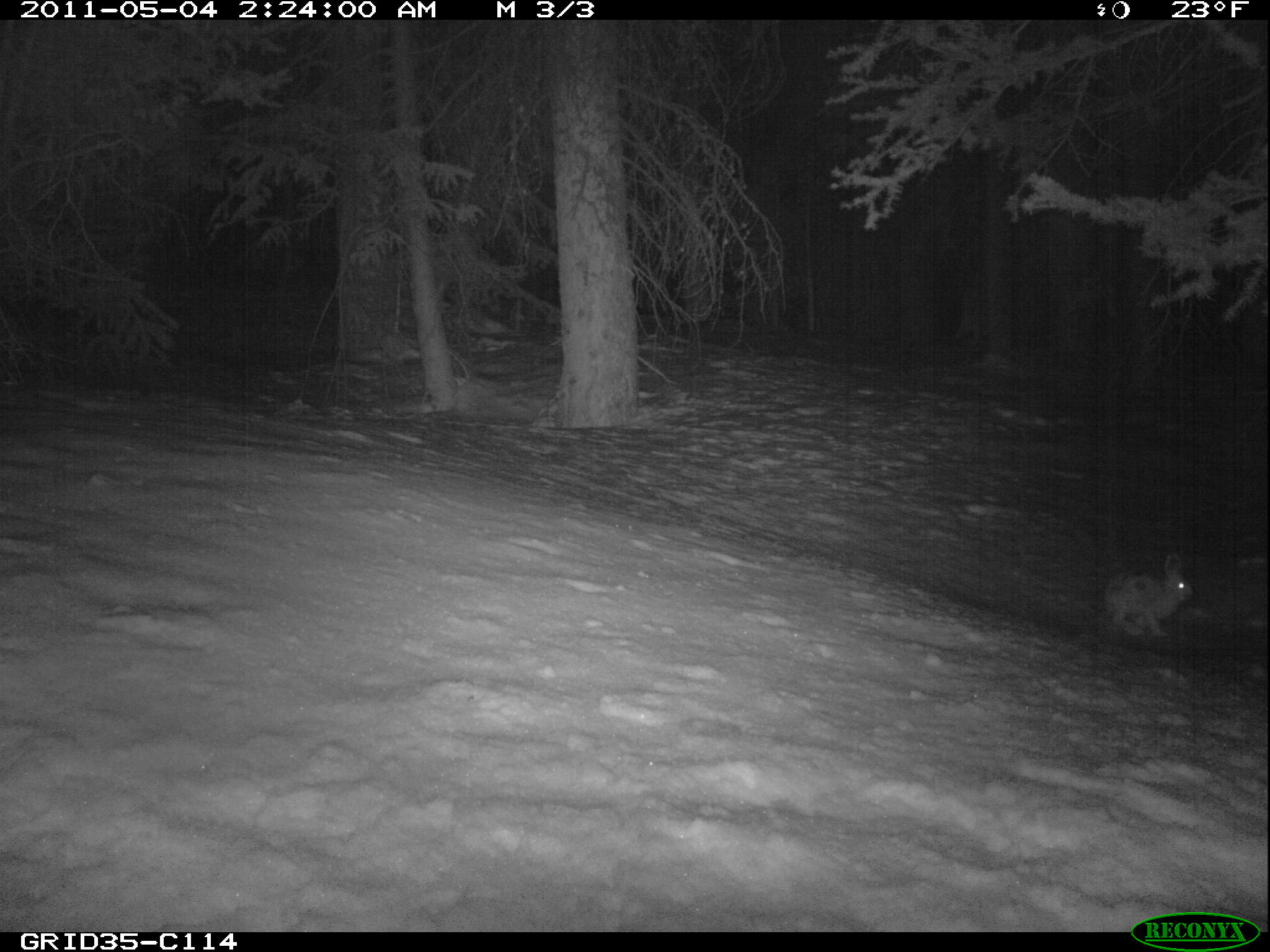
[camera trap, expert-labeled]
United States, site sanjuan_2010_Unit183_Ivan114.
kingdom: Animalia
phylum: Chordata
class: Mammalia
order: Lagomorpha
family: Leporidae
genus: Lepus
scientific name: Lepus americanus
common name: snowshoe hare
Lepus americanus (snowshoe hare).